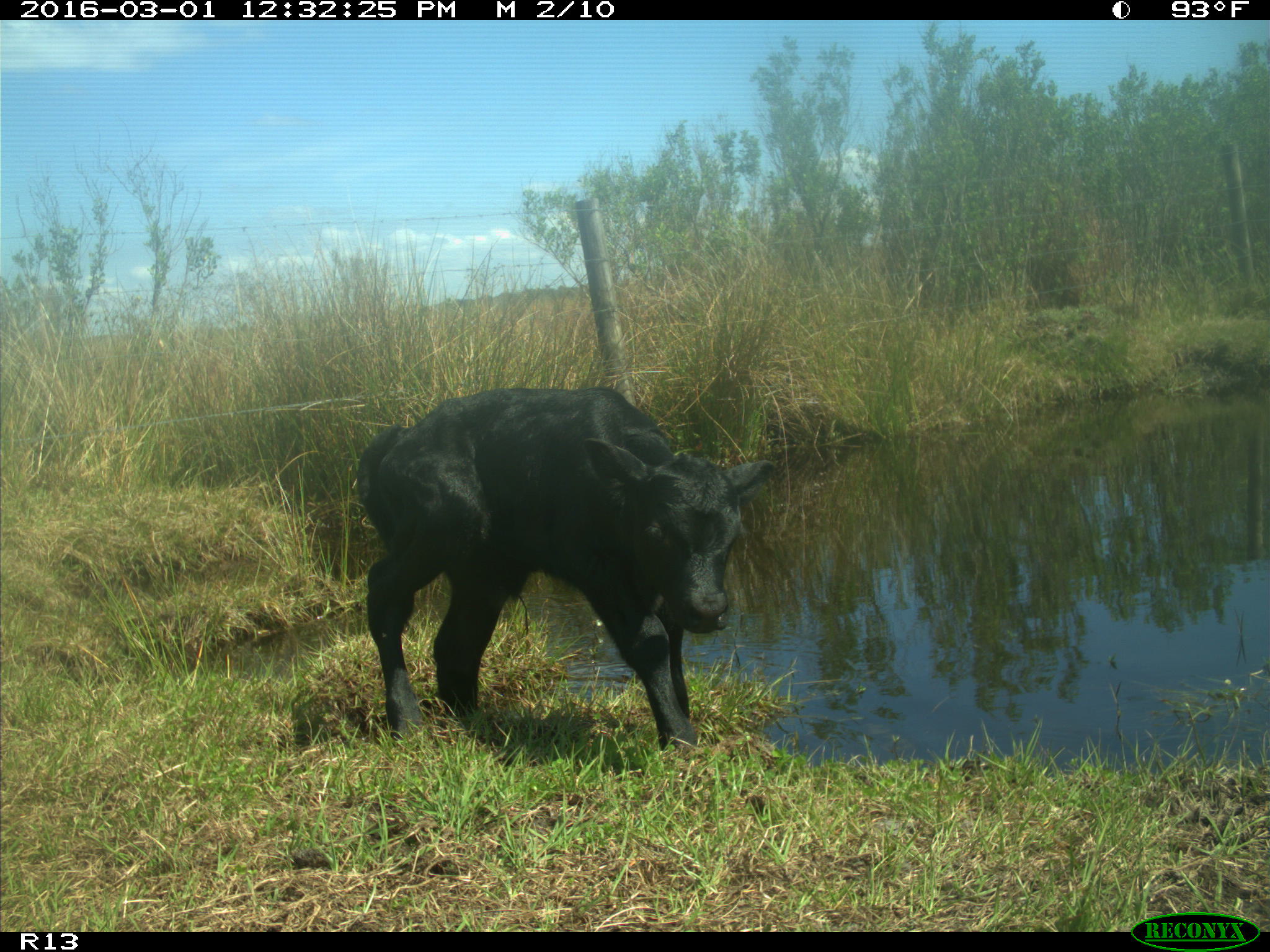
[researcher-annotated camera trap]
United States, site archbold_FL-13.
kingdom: Animalia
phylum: Chordata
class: Mammalia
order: Artiodactyla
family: Bovidae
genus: Bos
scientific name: Bos taurus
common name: domestic cow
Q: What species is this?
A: Bos taurus (domestic cow).